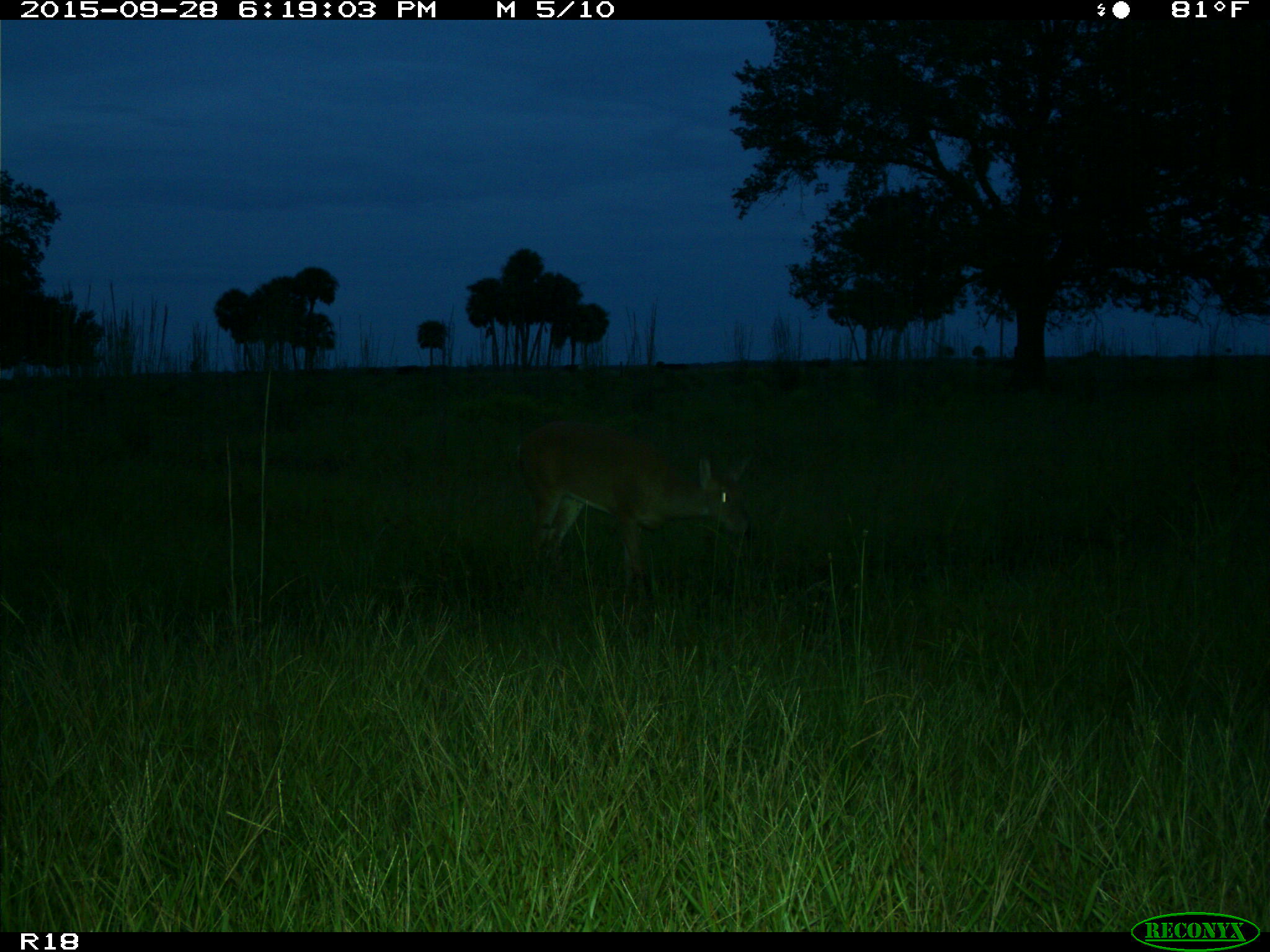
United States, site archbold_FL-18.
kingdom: Animalia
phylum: Chordata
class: Mammalia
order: Artiodactyla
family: Cervidae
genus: Odocoileus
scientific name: Odocoileus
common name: deer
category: unidentified deer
Unidentified deer (deer) (Odocoileus).